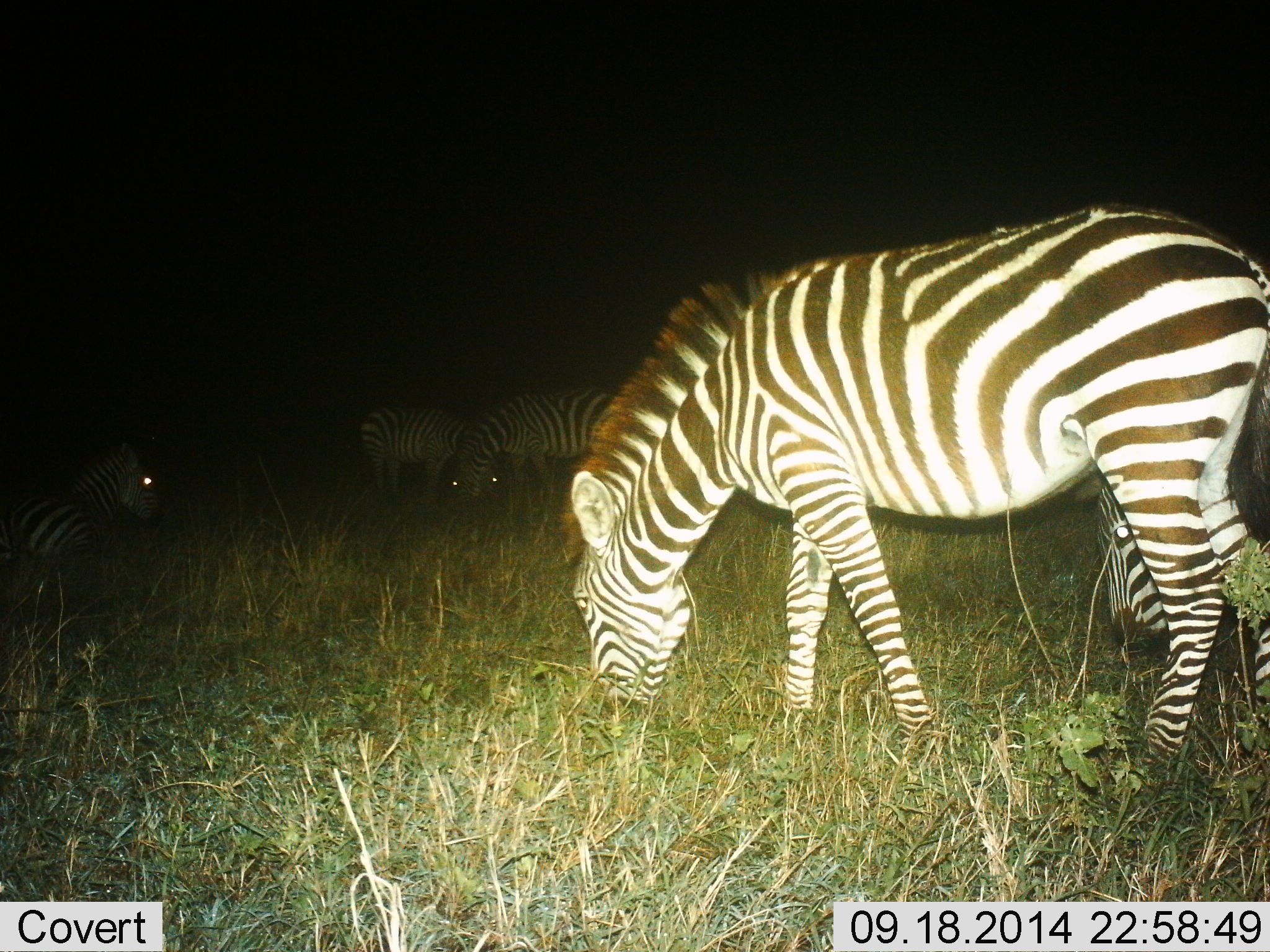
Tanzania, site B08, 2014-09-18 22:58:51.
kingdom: Animalia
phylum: Chordata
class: Mammalia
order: Perissodactyla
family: Equidae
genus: Equus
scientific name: Equus quagga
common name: plains zebra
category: zebra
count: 4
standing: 30%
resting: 40%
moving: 10%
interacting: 0%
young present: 0%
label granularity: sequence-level